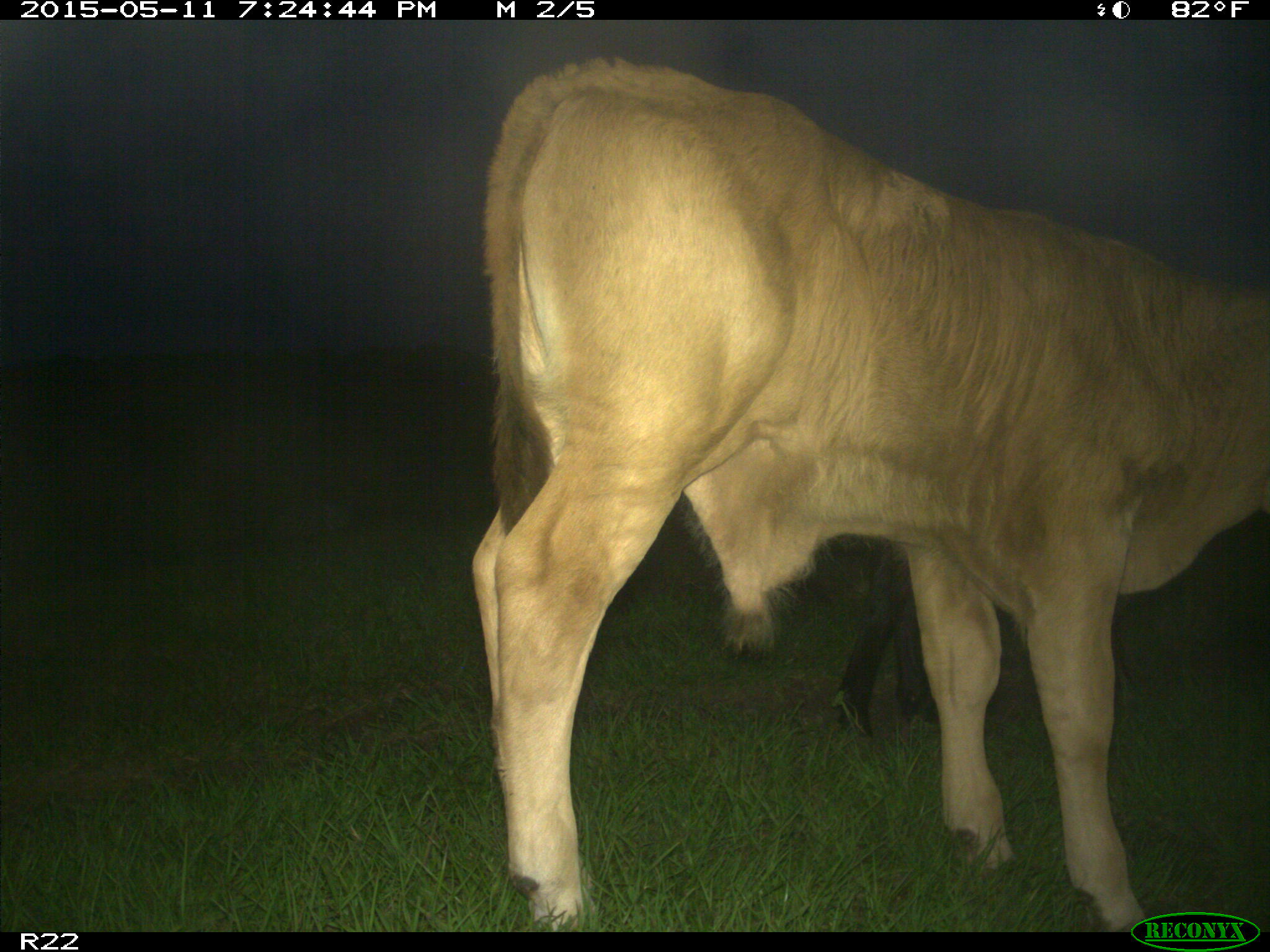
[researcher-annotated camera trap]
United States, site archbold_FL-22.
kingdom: Animalia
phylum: Chordata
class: Mammalia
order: Artiodactyla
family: Bovidae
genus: Bos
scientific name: Bos taurus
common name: domestic cow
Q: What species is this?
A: Bos taurus (domestic cow).